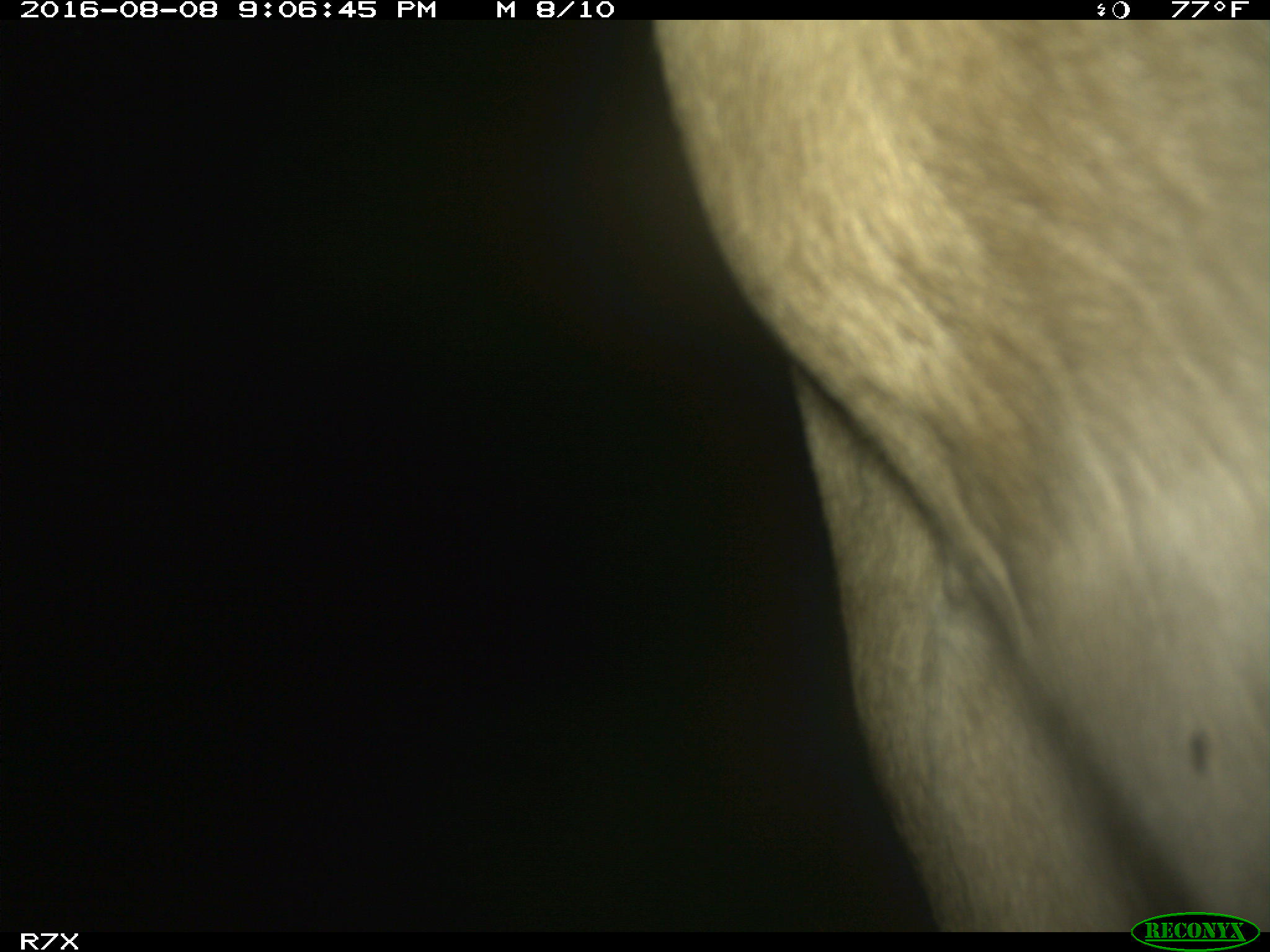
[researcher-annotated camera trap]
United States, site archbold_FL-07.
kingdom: Animalia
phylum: Chordata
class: Mammalia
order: Artiodactyla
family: Bovidae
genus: Bos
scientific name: Bos taurus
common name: domestic cow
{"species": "Bos taurus (domestic cow)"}